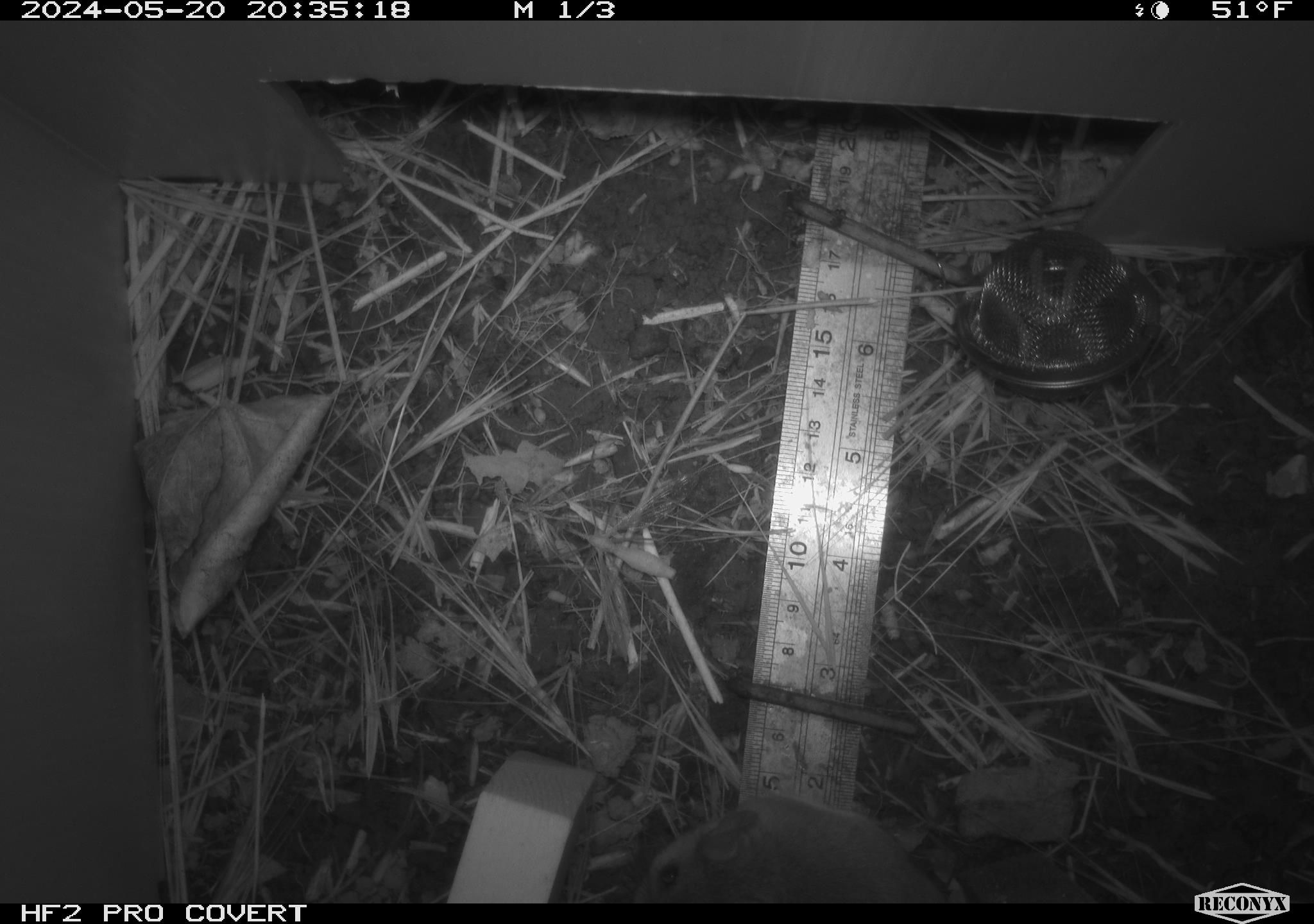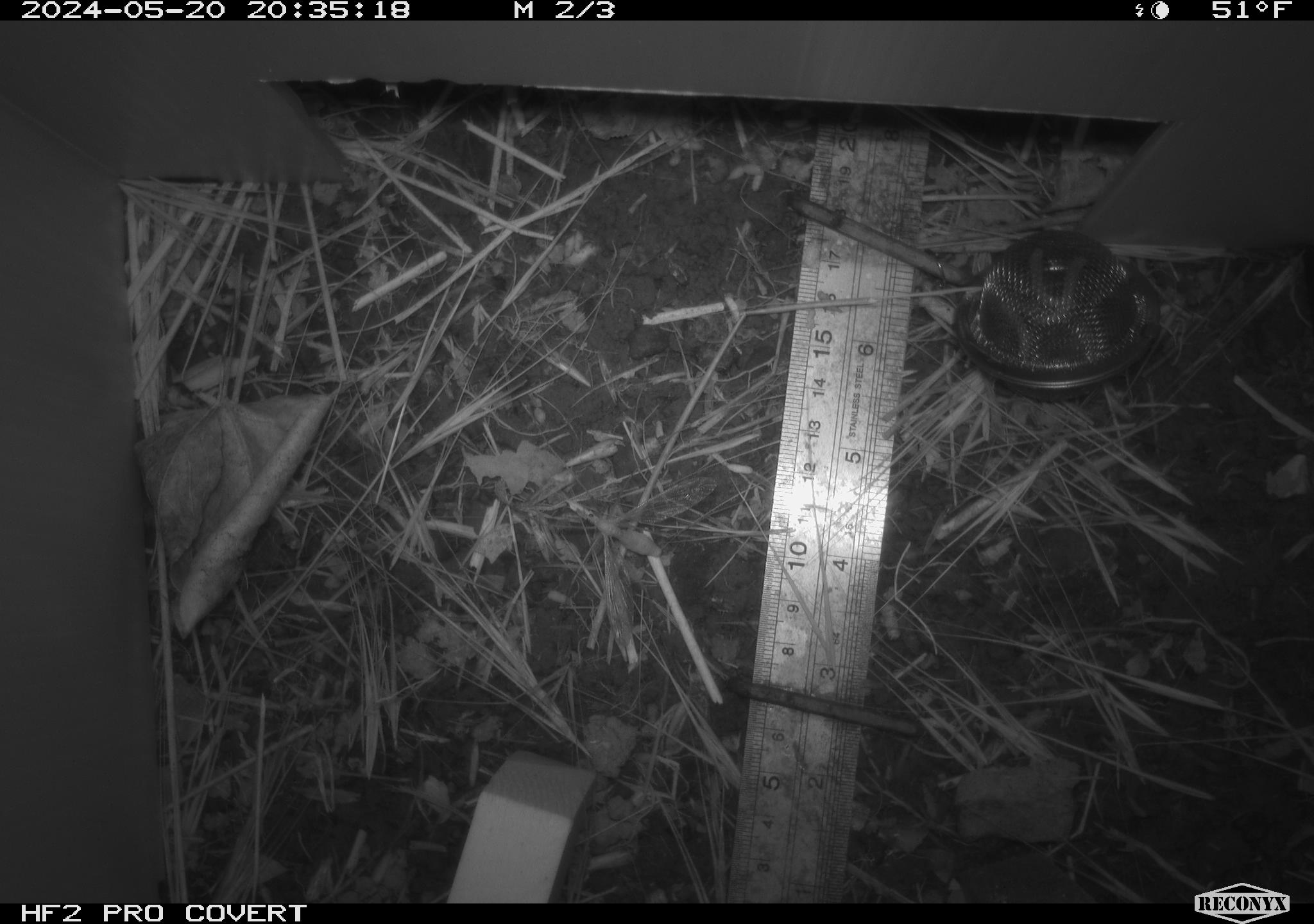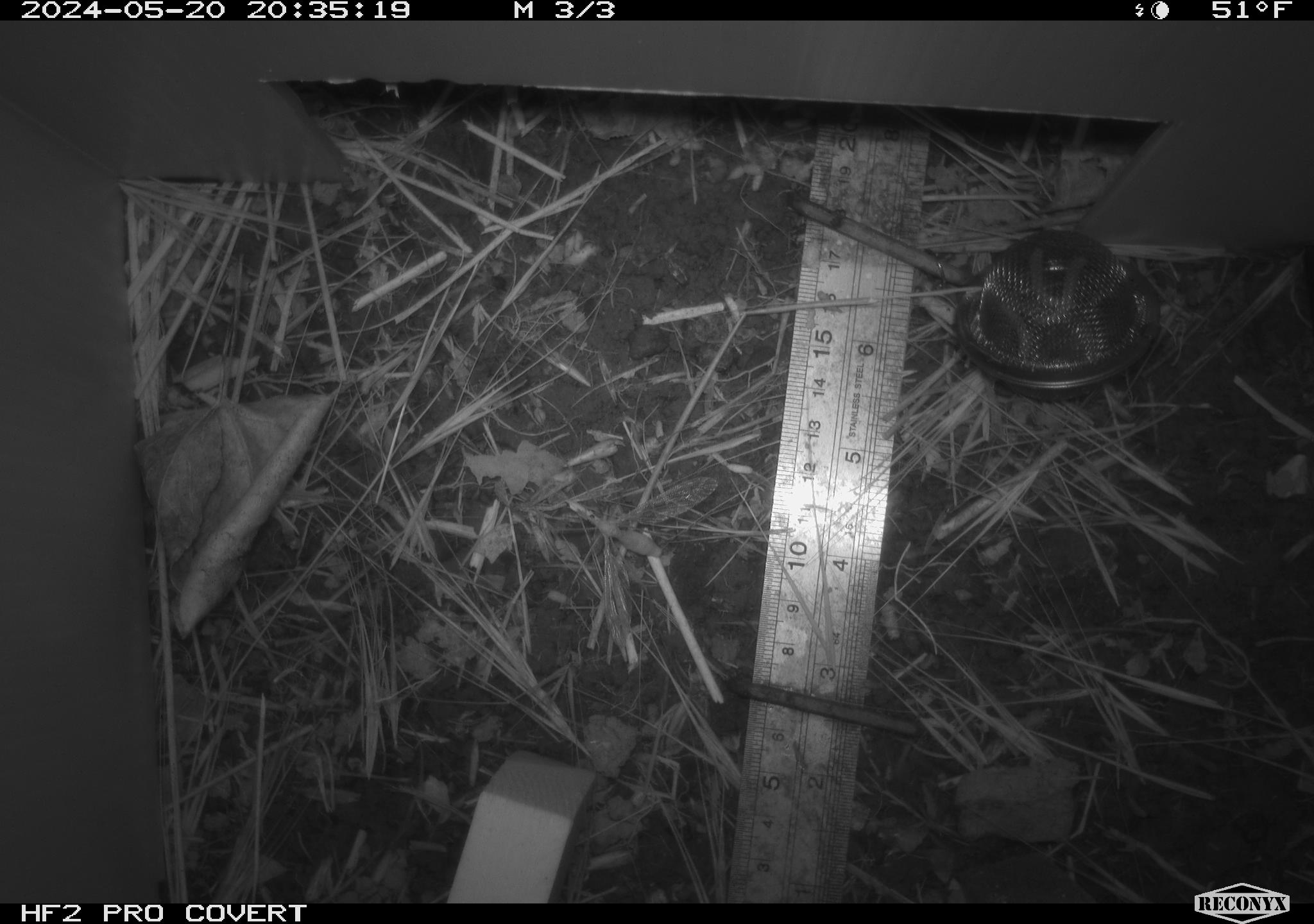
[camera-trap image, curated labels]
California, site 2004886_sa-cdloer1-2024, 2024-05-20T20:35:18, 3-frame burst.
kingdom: Animalia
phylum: Chordata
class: Mammalia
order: Rodentia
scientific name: Rodentia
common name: mouse species